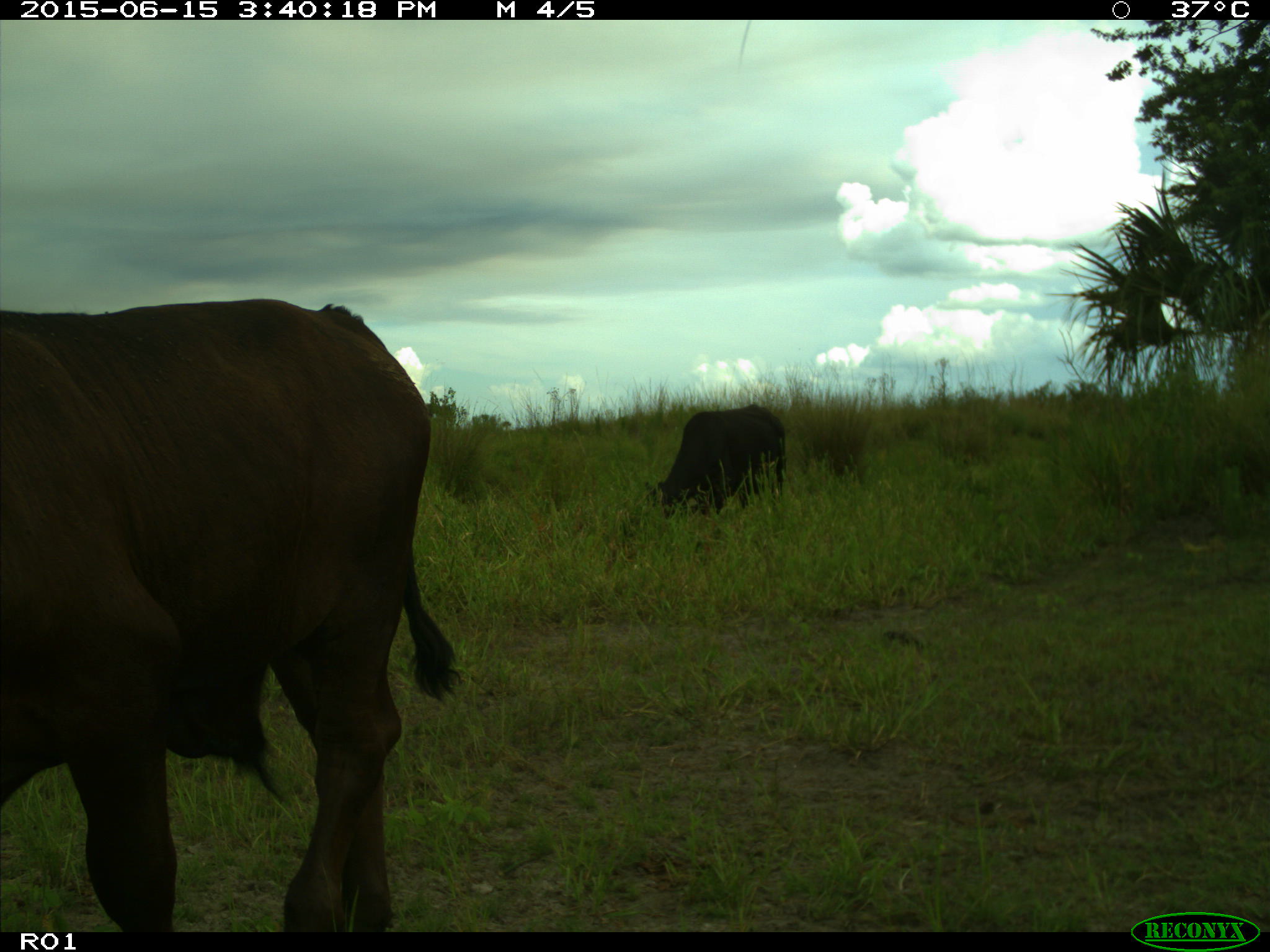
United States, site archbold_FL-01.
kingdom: Animalia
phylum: Chordata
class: Mammalia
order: Artiodactyla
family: Bovidae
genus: Bos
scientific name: Bos taurus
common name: domestic cow